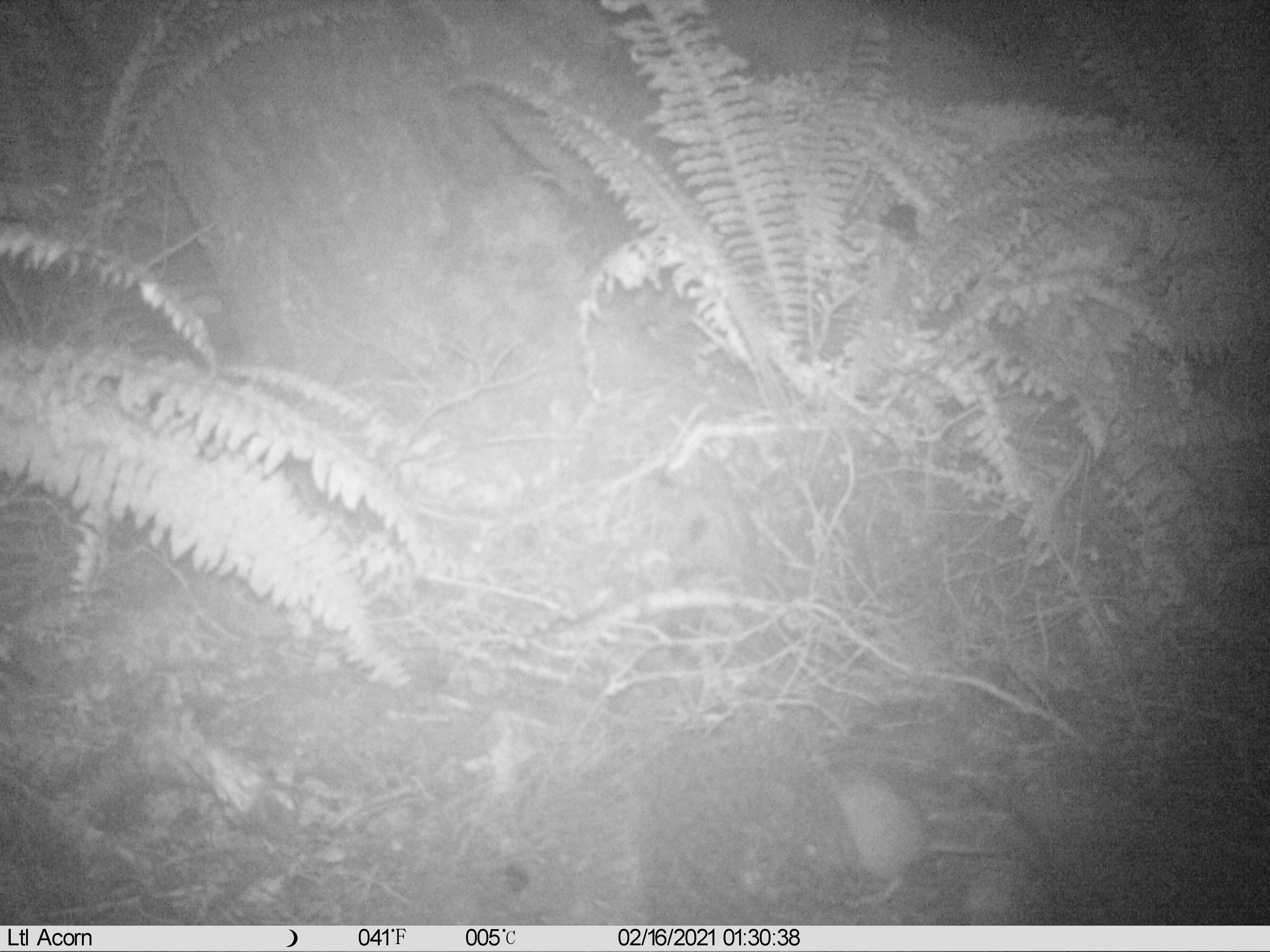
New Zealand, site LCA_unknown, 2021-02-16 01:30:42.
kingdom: Animalia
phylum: Chordata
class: Mammalia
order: Rodentia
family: Muridae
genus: Rattus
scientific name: Rattus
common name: rat